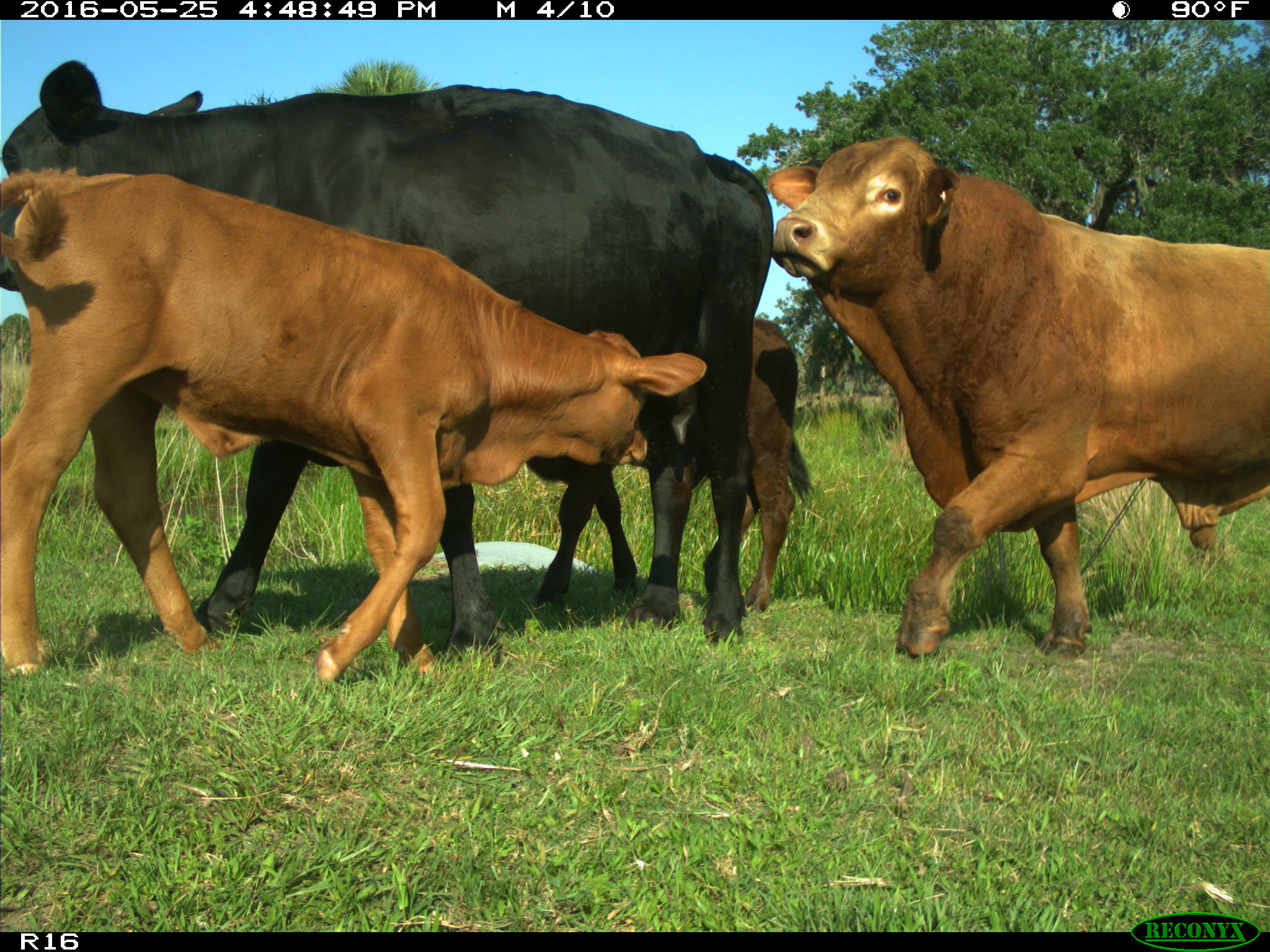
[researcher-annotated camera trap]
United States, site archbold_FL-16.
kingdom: Animalia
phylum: Chordata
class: Mammalia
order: Artiodactyla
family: Bovidae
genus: Bos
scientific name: Bos taurus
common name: domestic cow